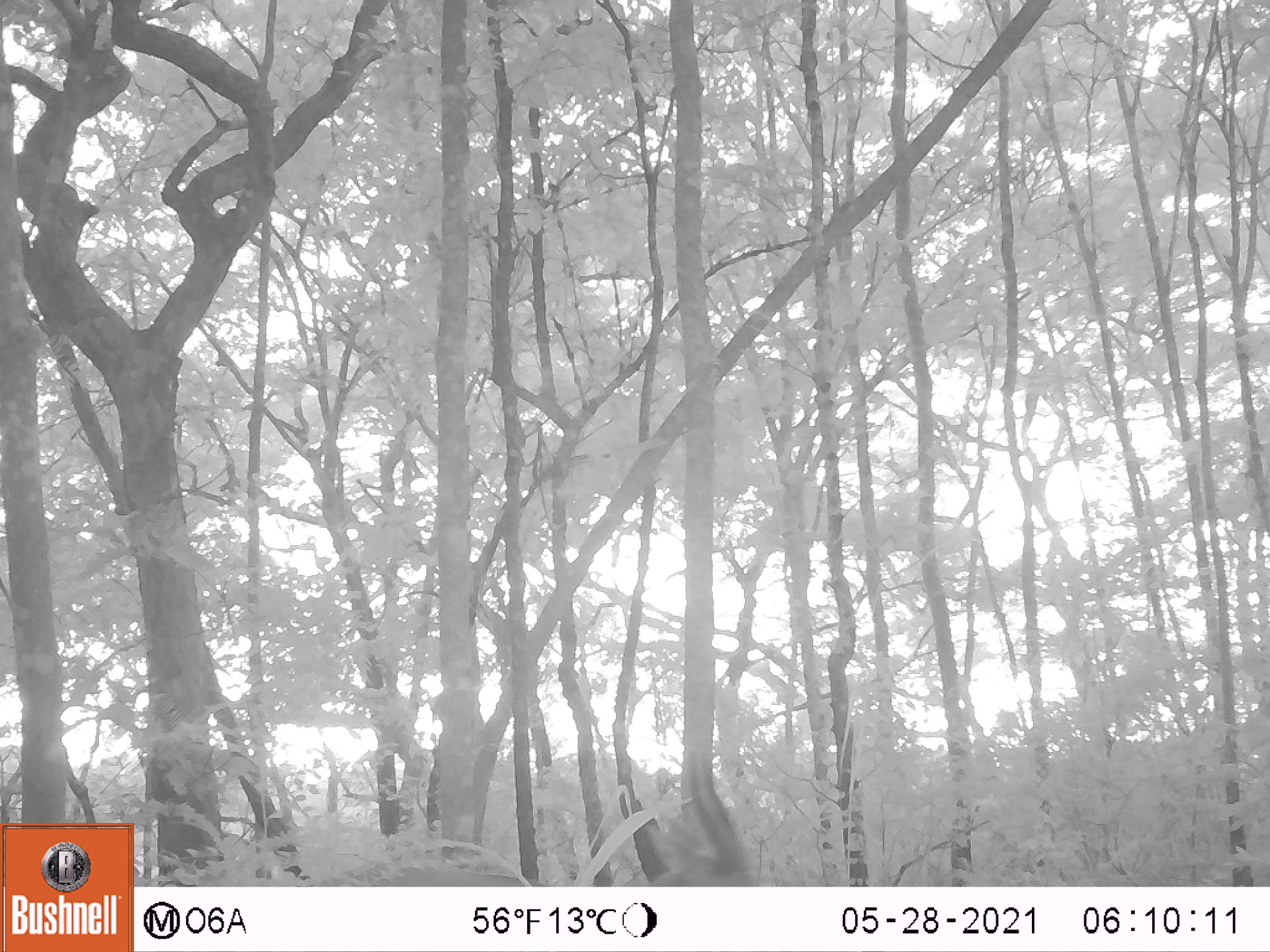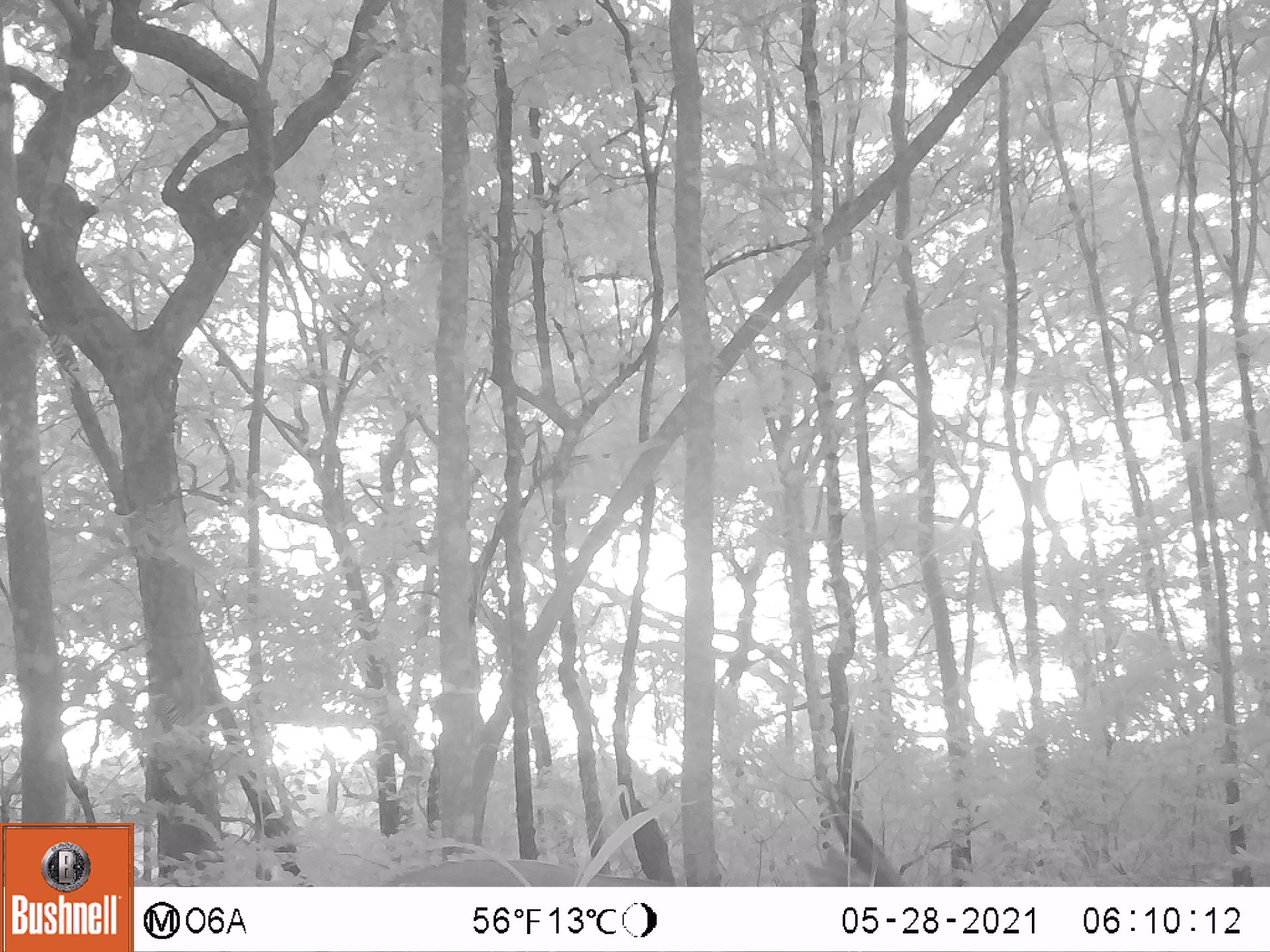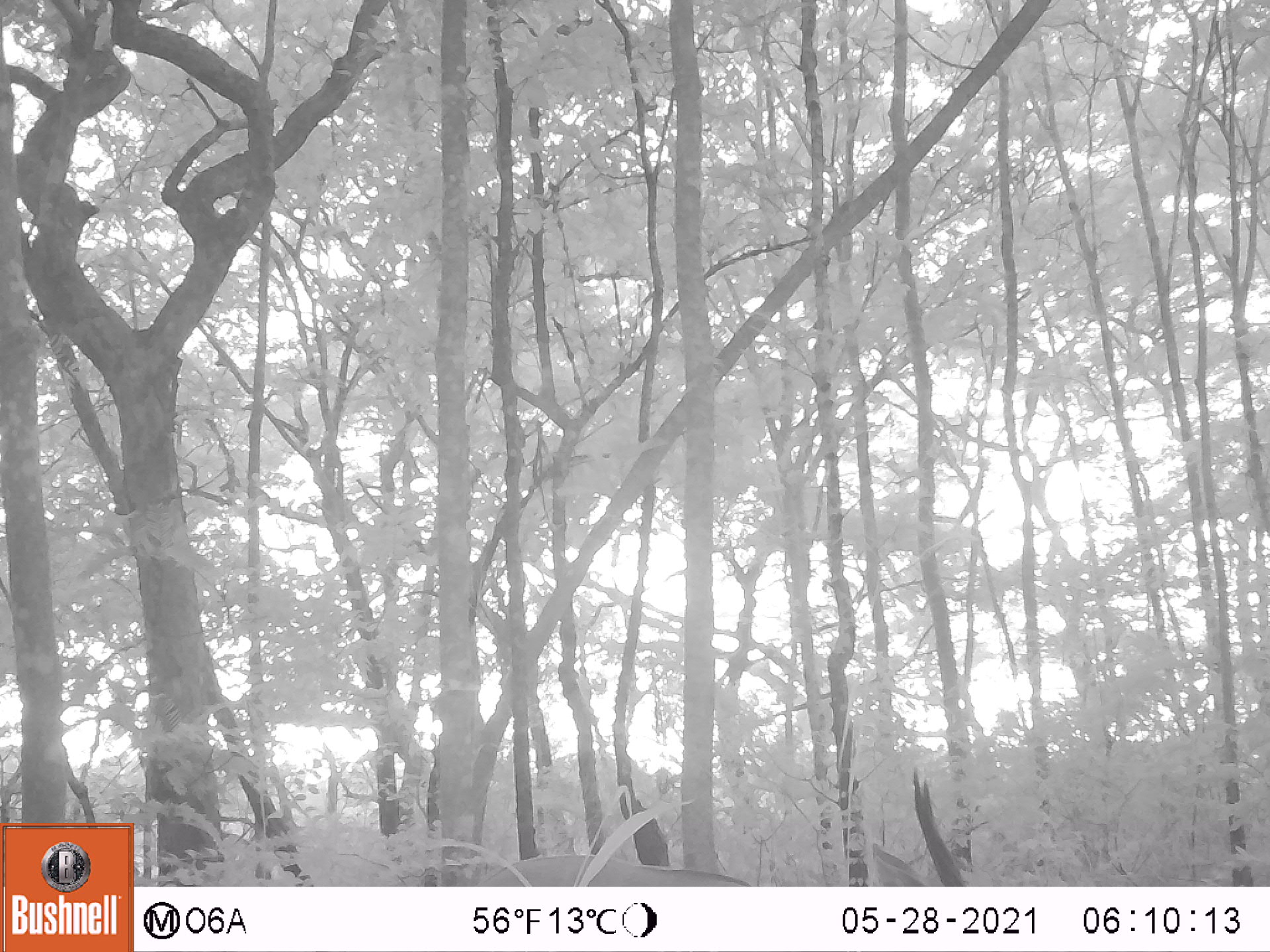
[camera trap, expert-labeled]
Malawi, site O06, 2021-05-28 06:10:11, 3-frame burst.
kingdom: Animalia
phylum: Chordata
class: Mammalia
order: Artiodactyla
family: Bovidae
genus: Tragelaphus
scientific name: Tragelaphus sylvaticus sylvaticus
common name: cape bushbuck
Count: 1.